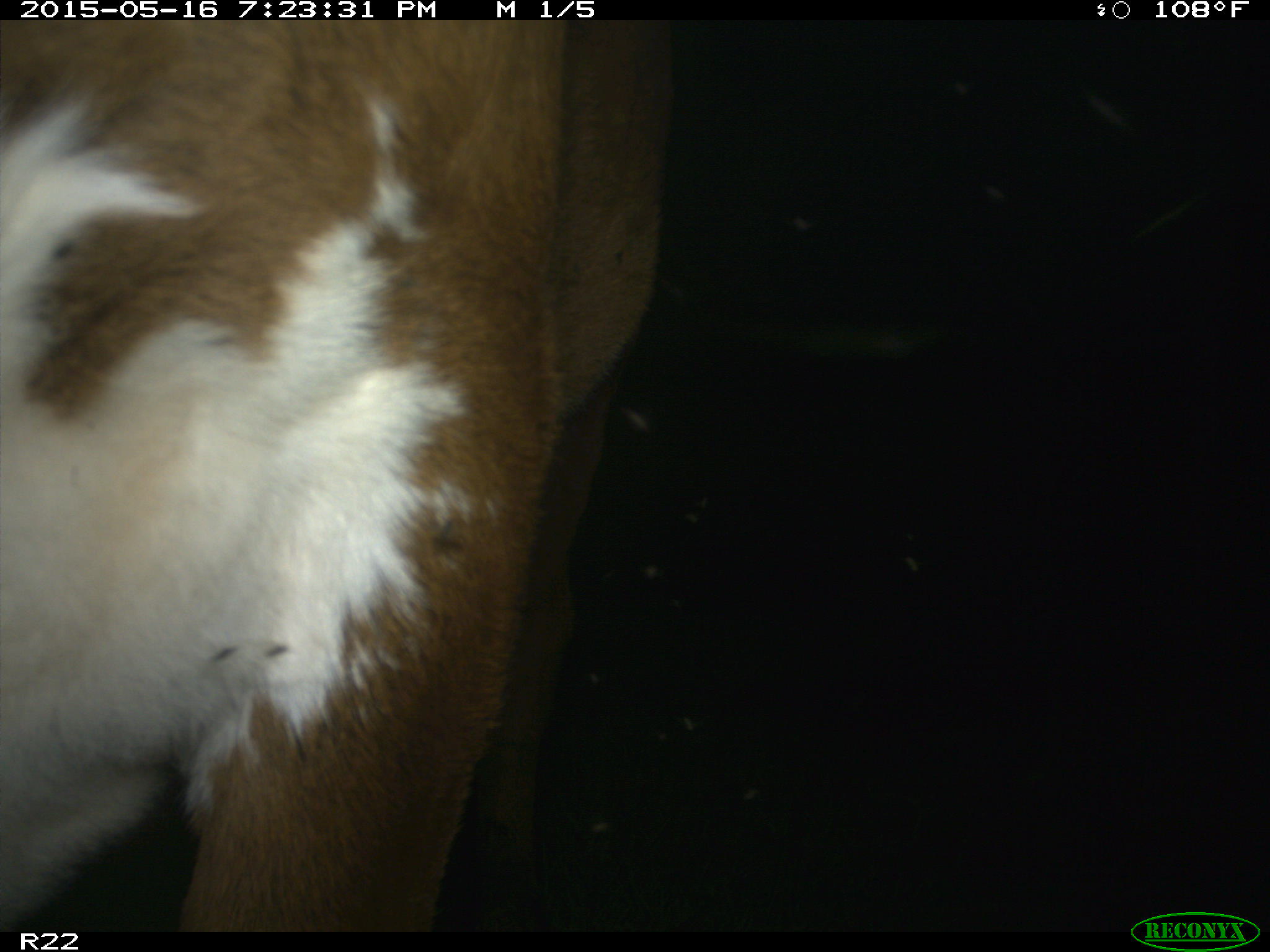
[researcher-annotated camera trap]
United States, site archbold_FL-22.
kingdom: Animalia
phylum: Chordata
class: Mammalia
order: Artiodactyla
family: Bovidae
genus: Bos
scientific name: Bos taurus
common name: domestic cow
Bos taurus (domestic cow).